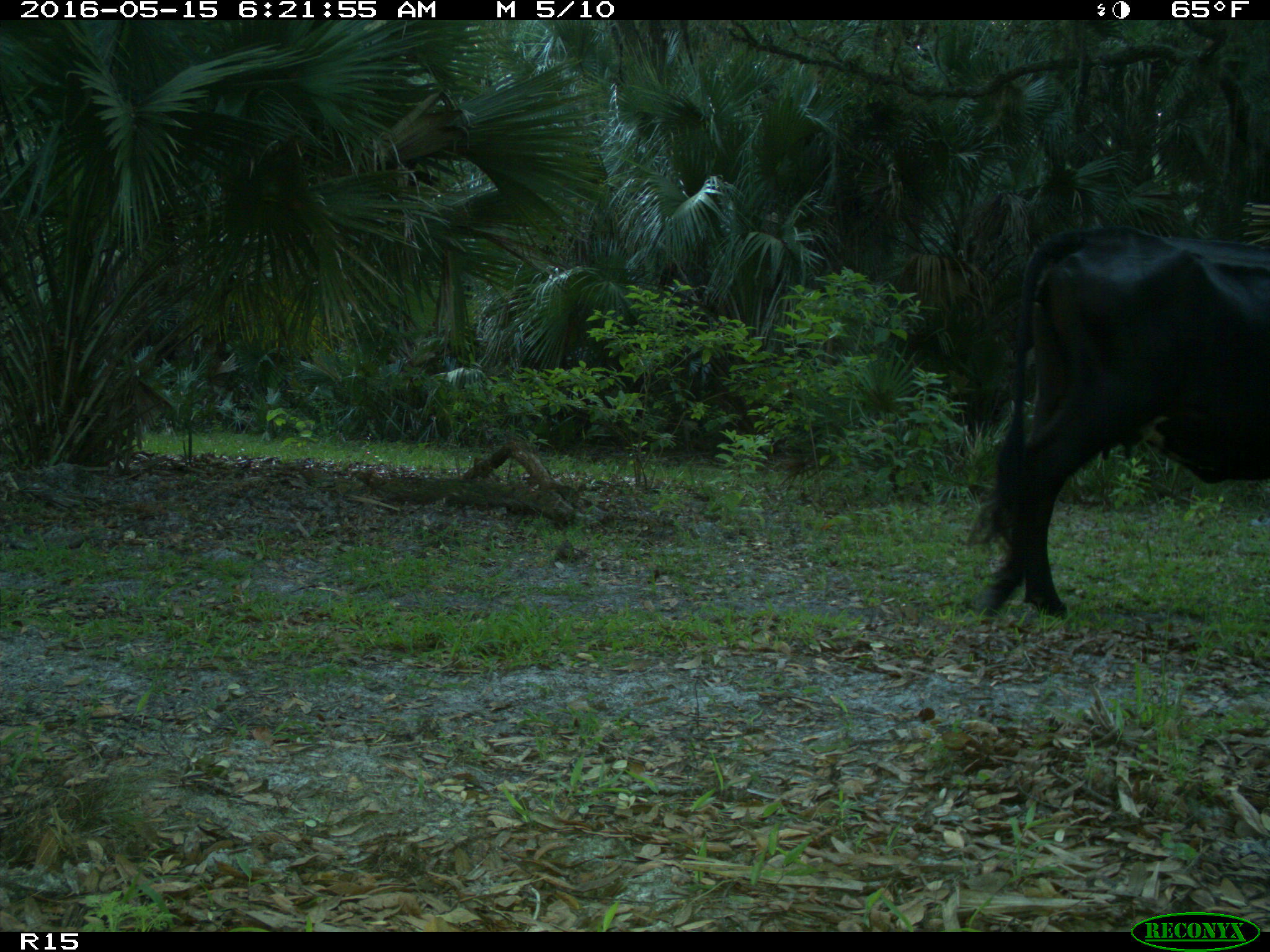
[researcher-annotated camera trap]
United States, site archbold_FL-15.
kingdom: Animalia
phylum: Chordata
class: Mammalia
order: Artiodactyla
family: Bovidae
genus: Bos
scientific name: Bos taurus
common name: domestic cow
Bos taurus (domestic cow).